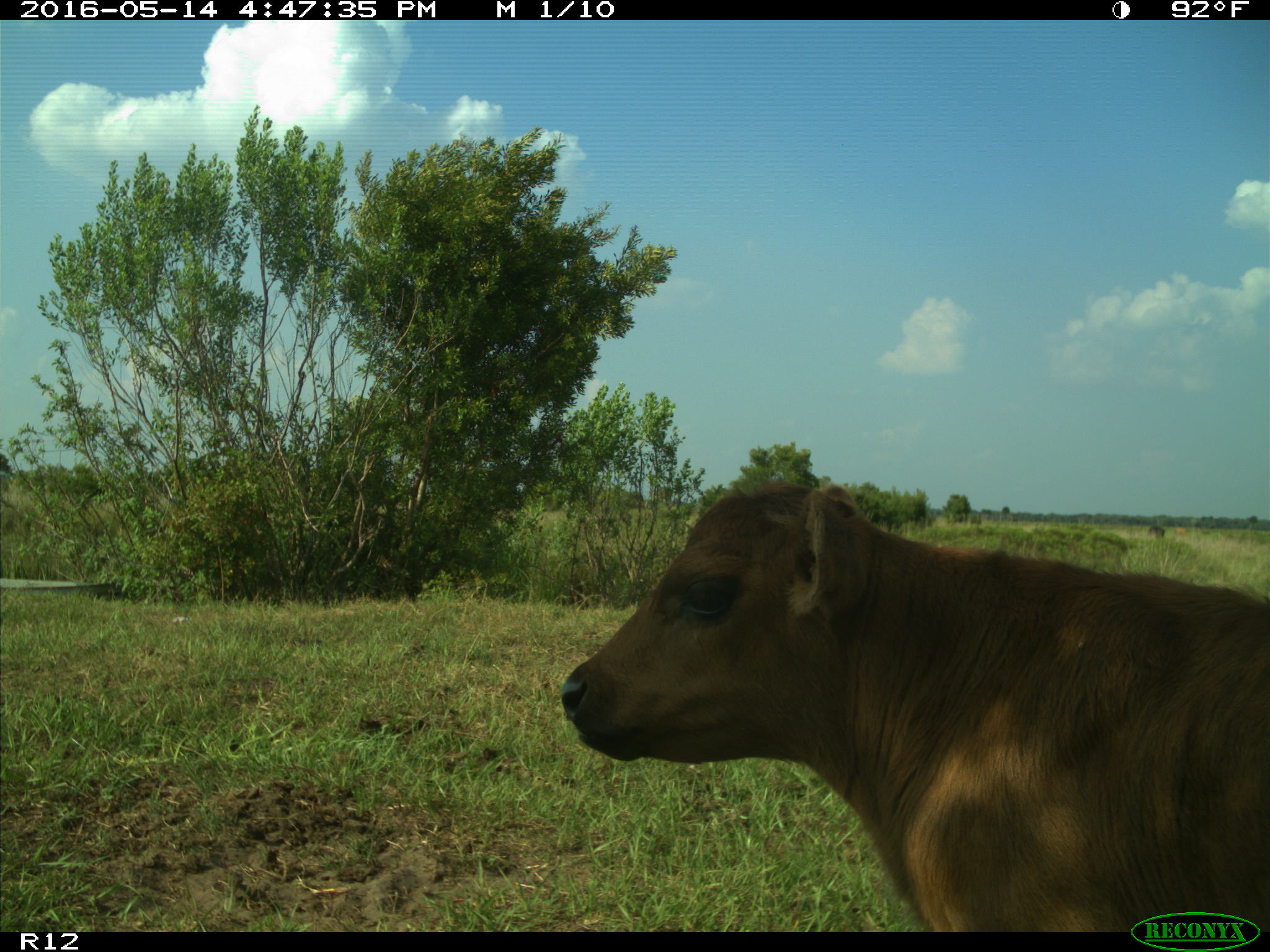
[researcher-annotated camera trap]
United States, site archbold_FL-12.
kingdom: Animalia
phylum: Chordata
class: Mammalia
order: Artiodactyla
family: Bovidae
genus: Bos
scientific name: Bos taurus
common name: domestic cow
Bos taurus (domestic cow).